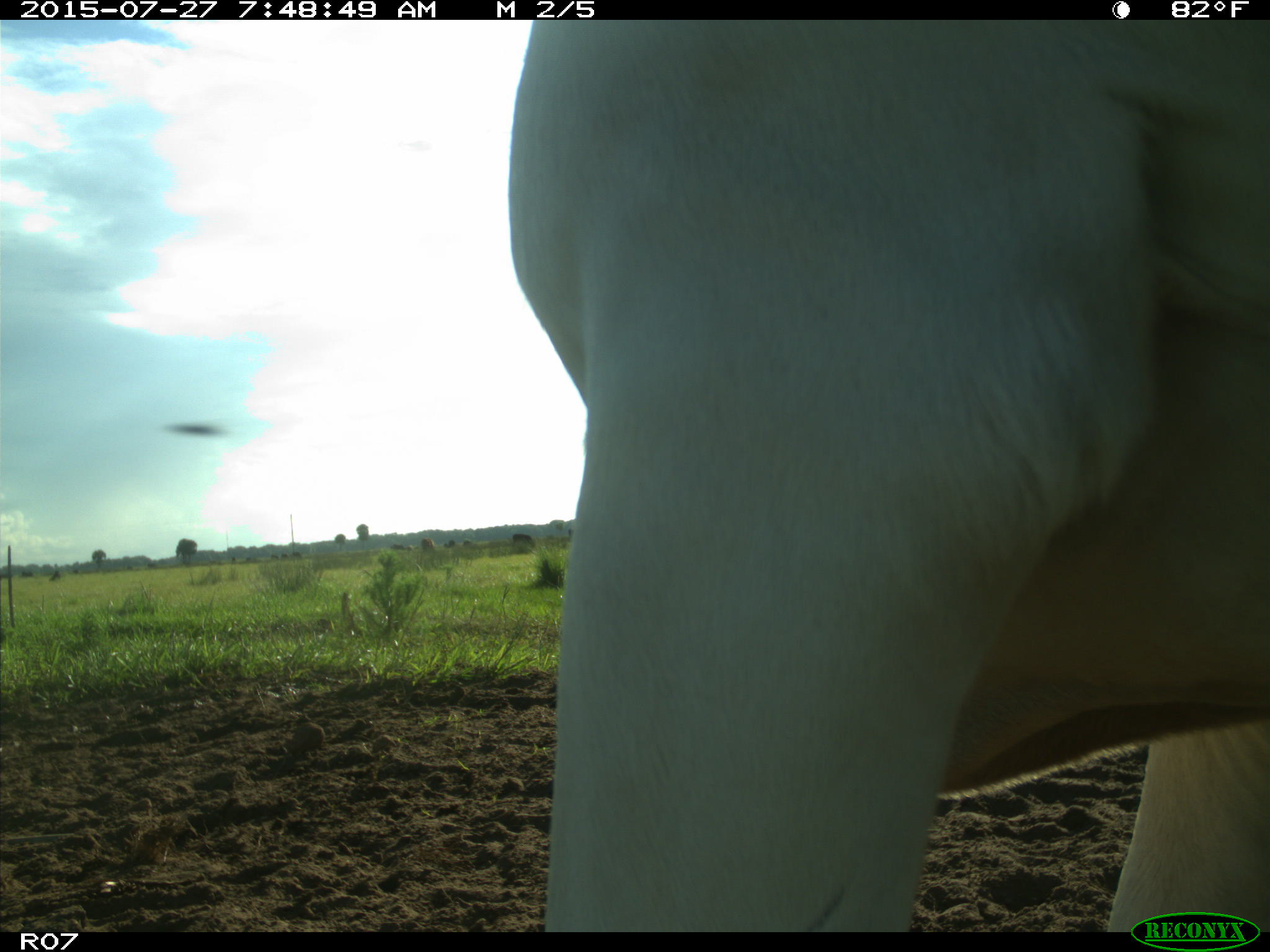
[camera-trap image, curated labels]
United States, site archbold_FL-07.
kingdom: Animalia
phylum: Chordata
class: Mammalia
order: Artiodactyla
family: Bovidae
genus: Bos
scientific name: Bos taurus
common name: domestic cow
Bos taurus (domestic cow).